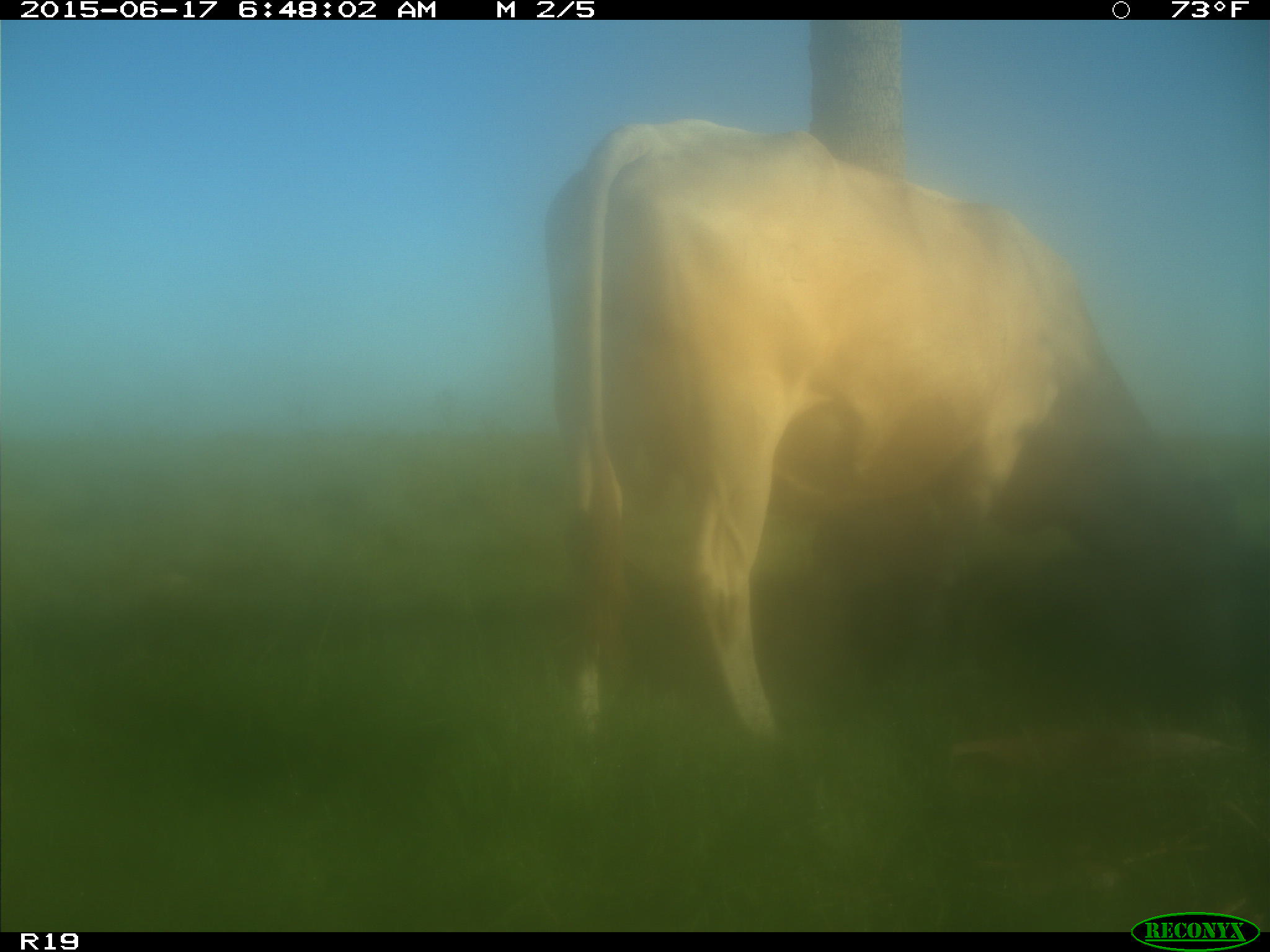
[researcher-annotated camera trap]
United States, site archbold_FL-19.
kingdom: Animalia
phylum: Chordata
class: Mammalia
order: Artiodactyla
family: Bovidae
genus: Bos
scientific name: Bos taurus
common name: domestic cow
Bos taurus (domestic cow).